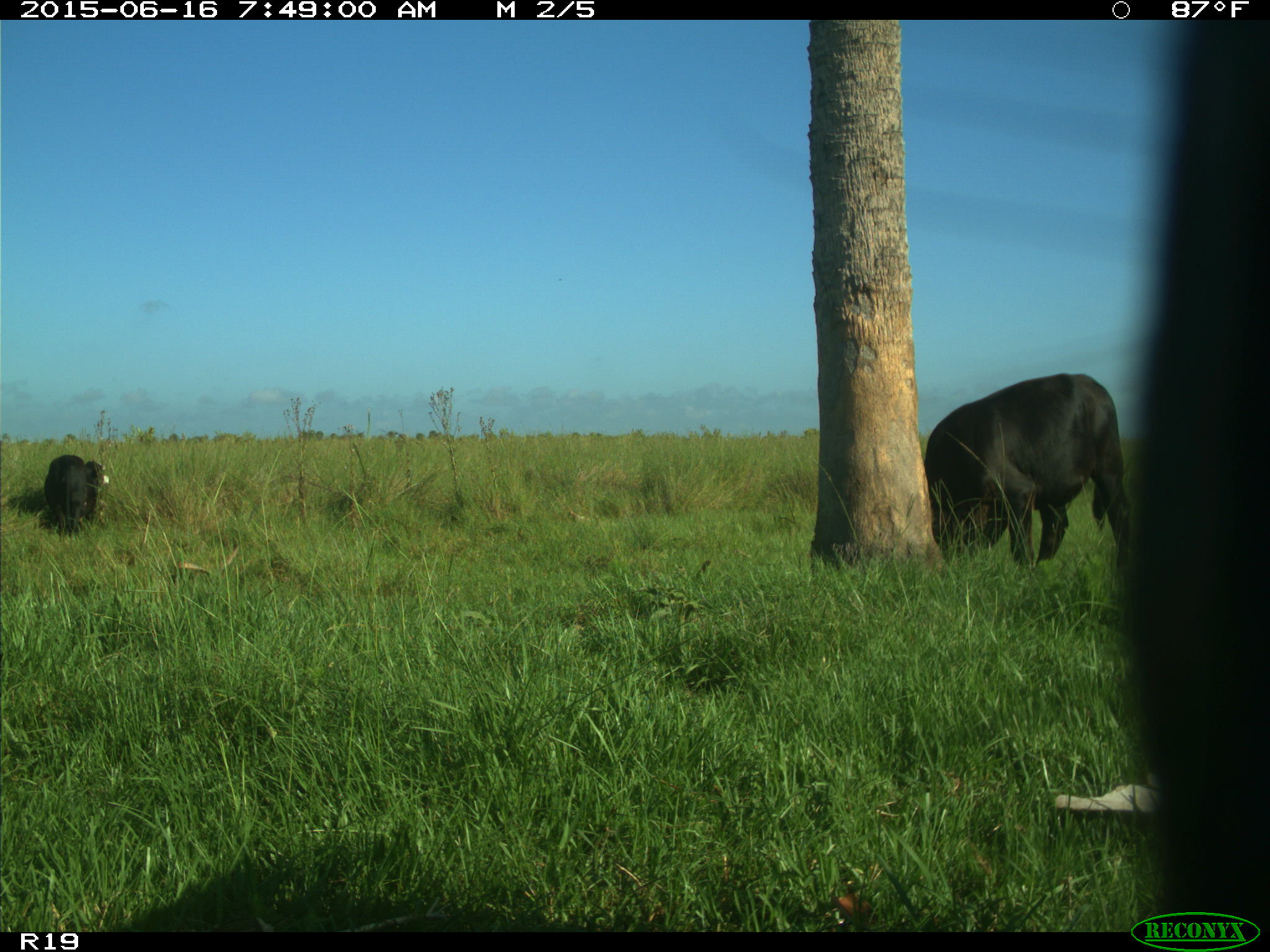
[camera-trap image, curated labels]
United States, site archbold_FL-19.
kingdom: Animalia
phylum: Chordata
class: Mammalia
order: Artiodactyla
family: Bovidae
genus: Bos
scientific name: Bos taurus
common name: domestic cow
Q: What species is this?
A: Bos taurus (domestic cow).